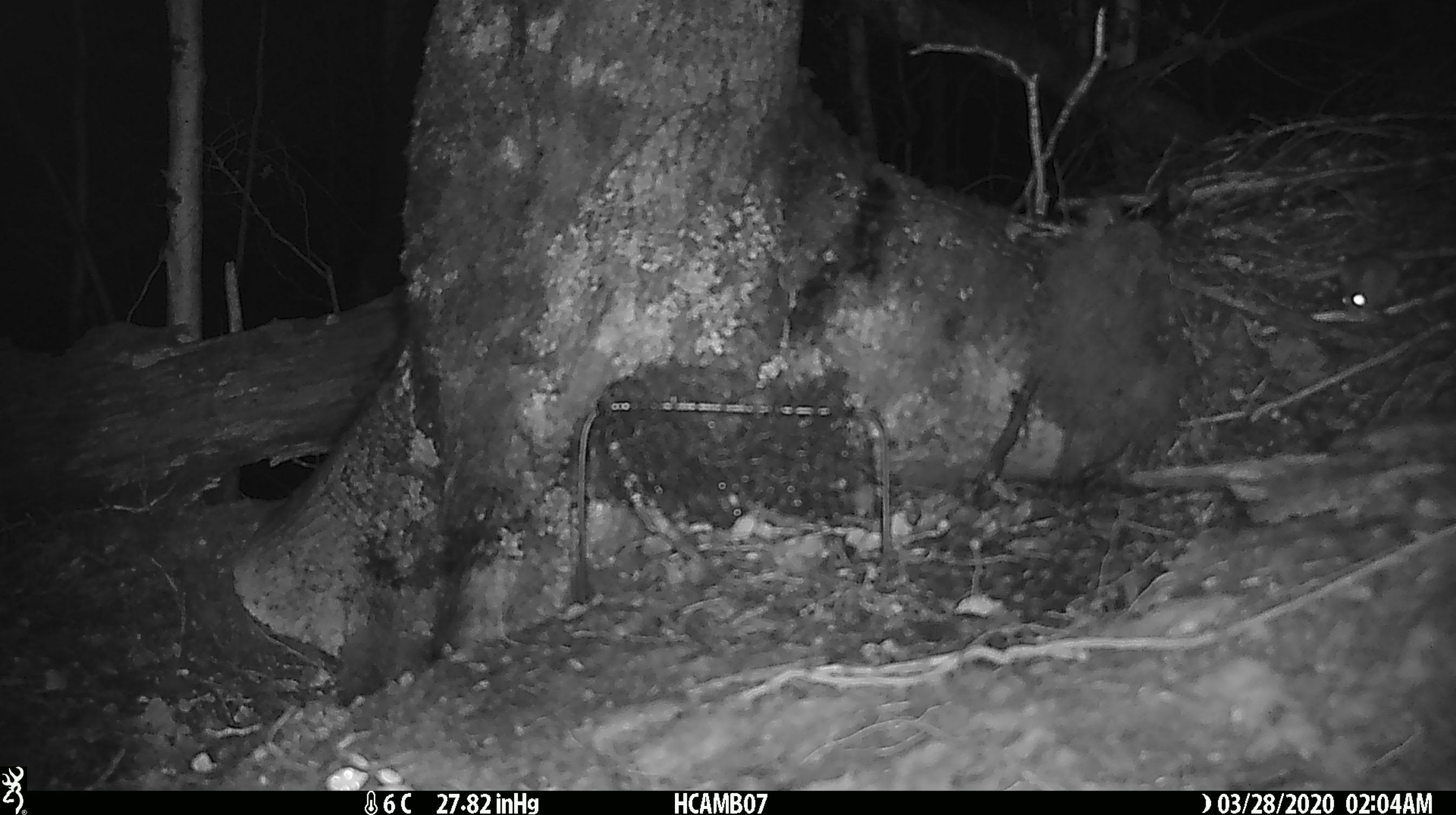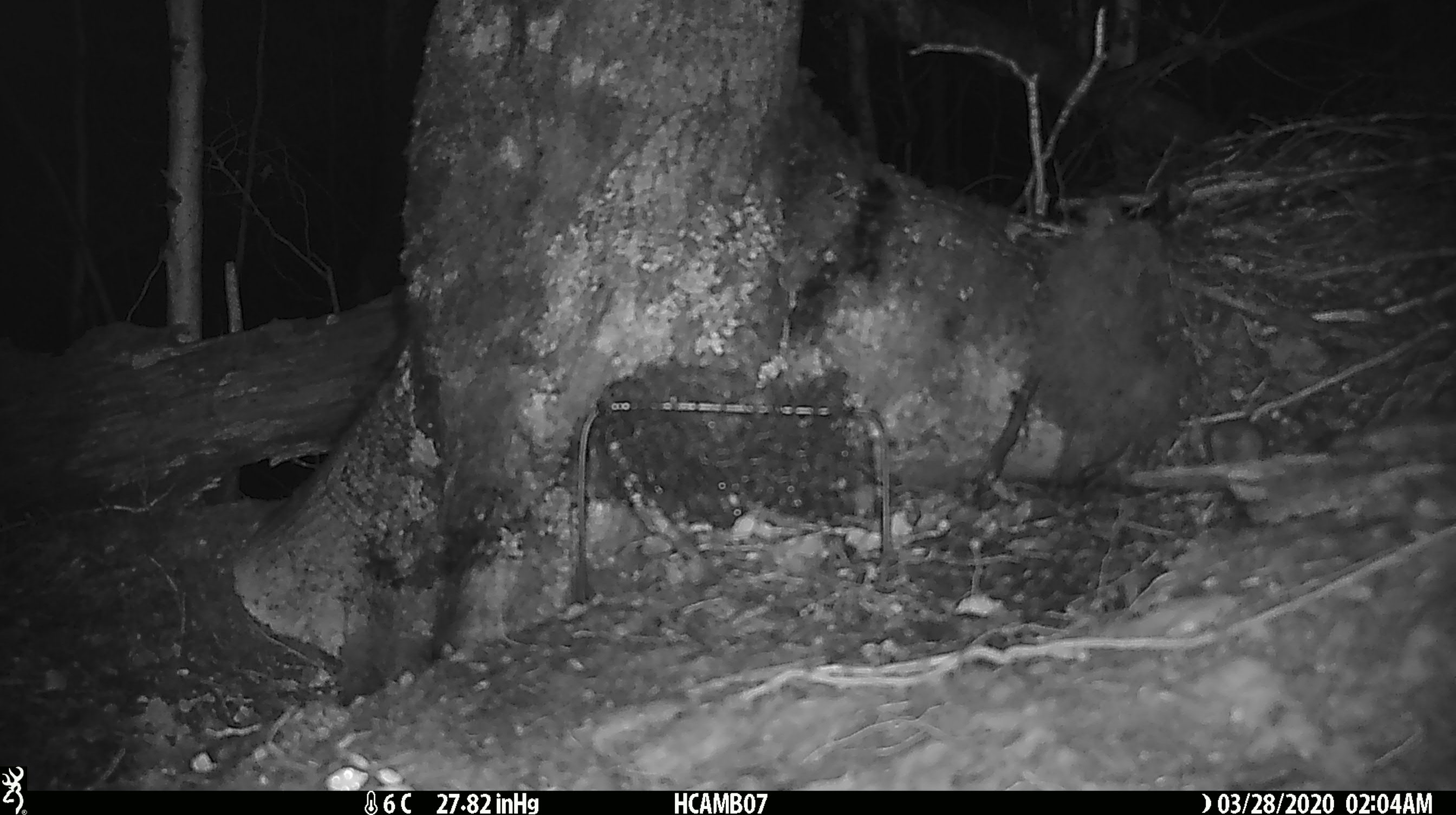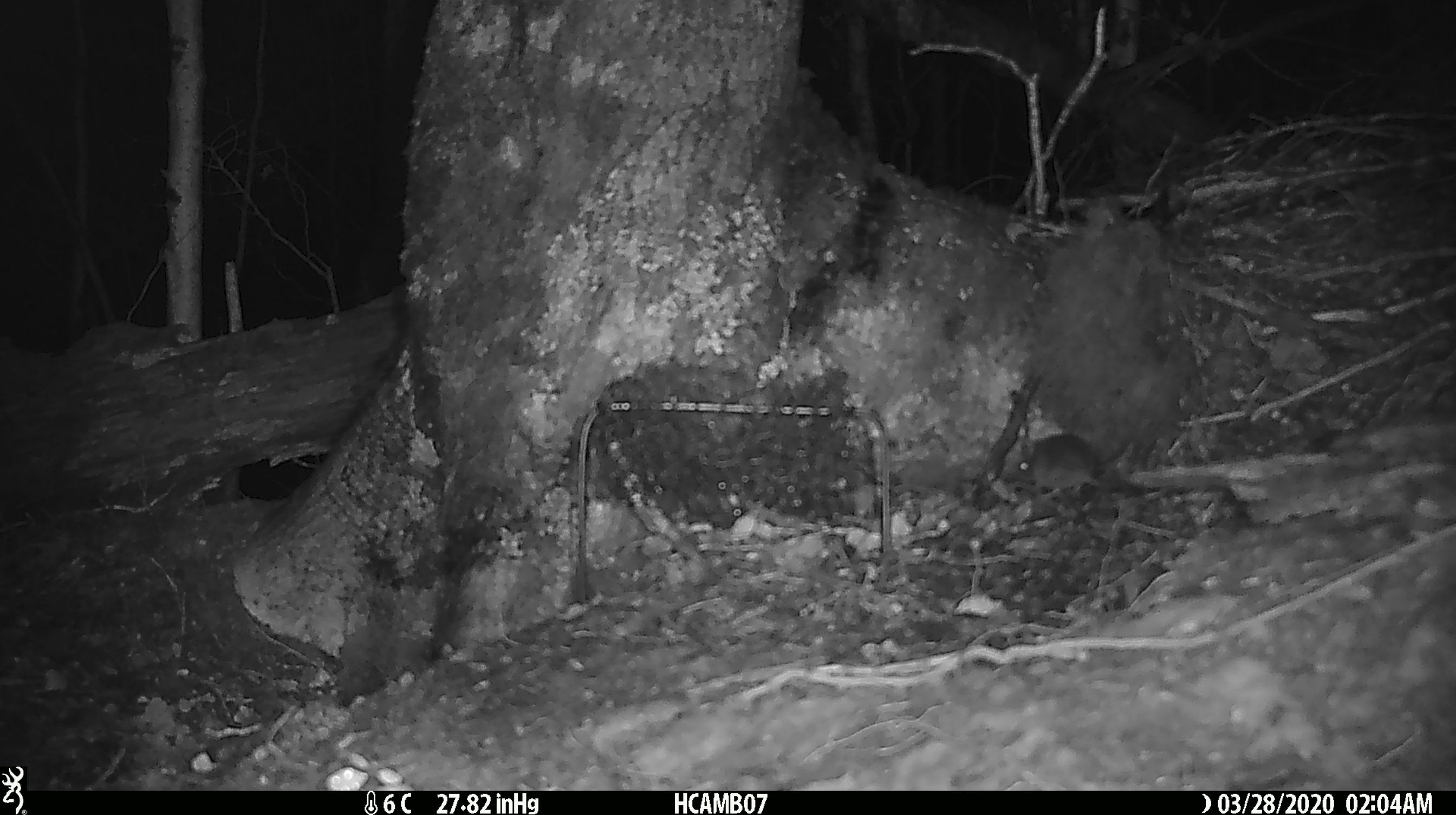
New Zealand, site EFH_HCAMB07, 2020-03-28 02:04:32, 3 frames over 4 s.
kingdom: Animalia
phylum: Chordata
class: Mammalia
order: Rodentia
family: Muridae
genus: Mus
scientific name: Mus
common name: mouse